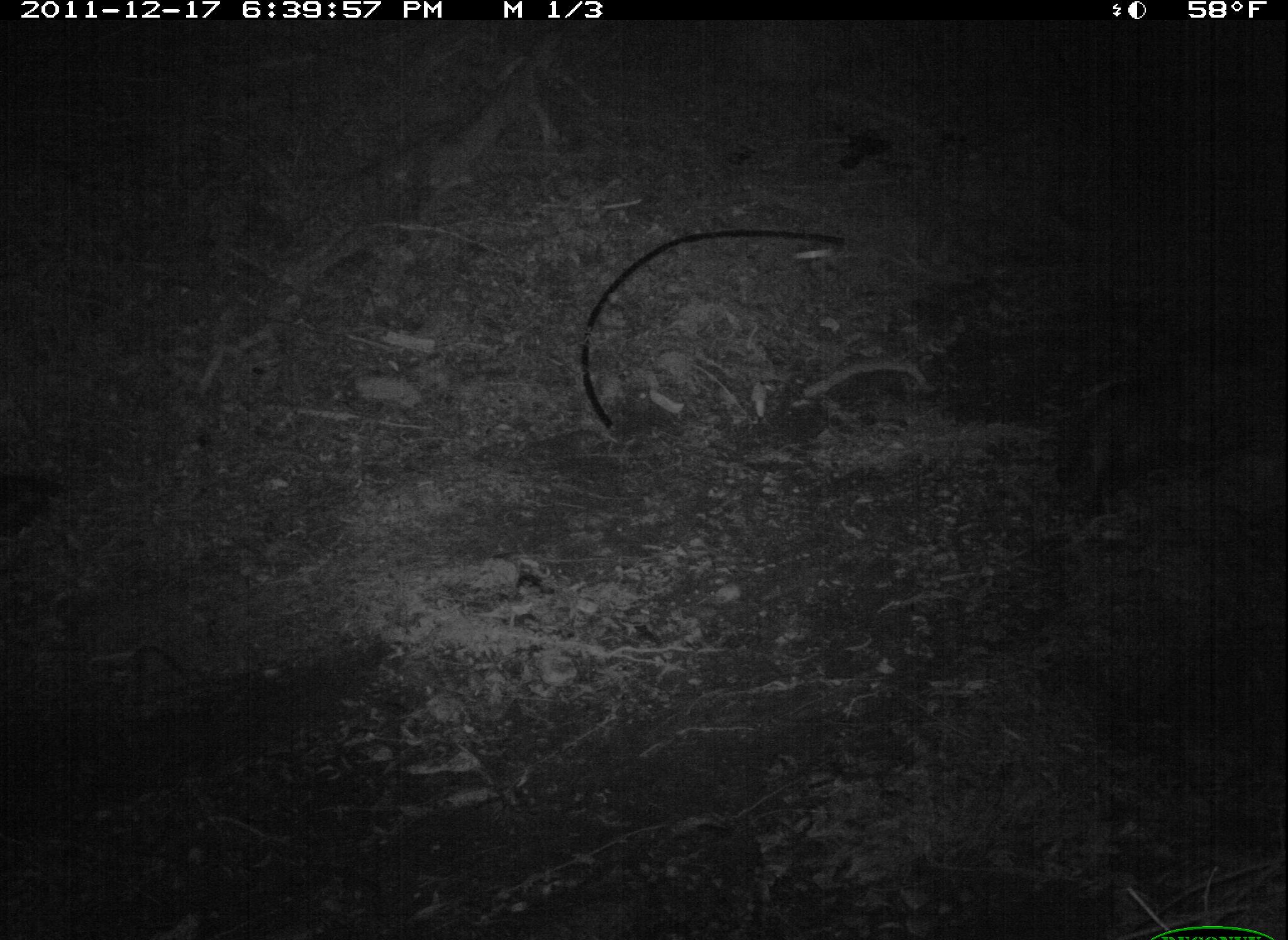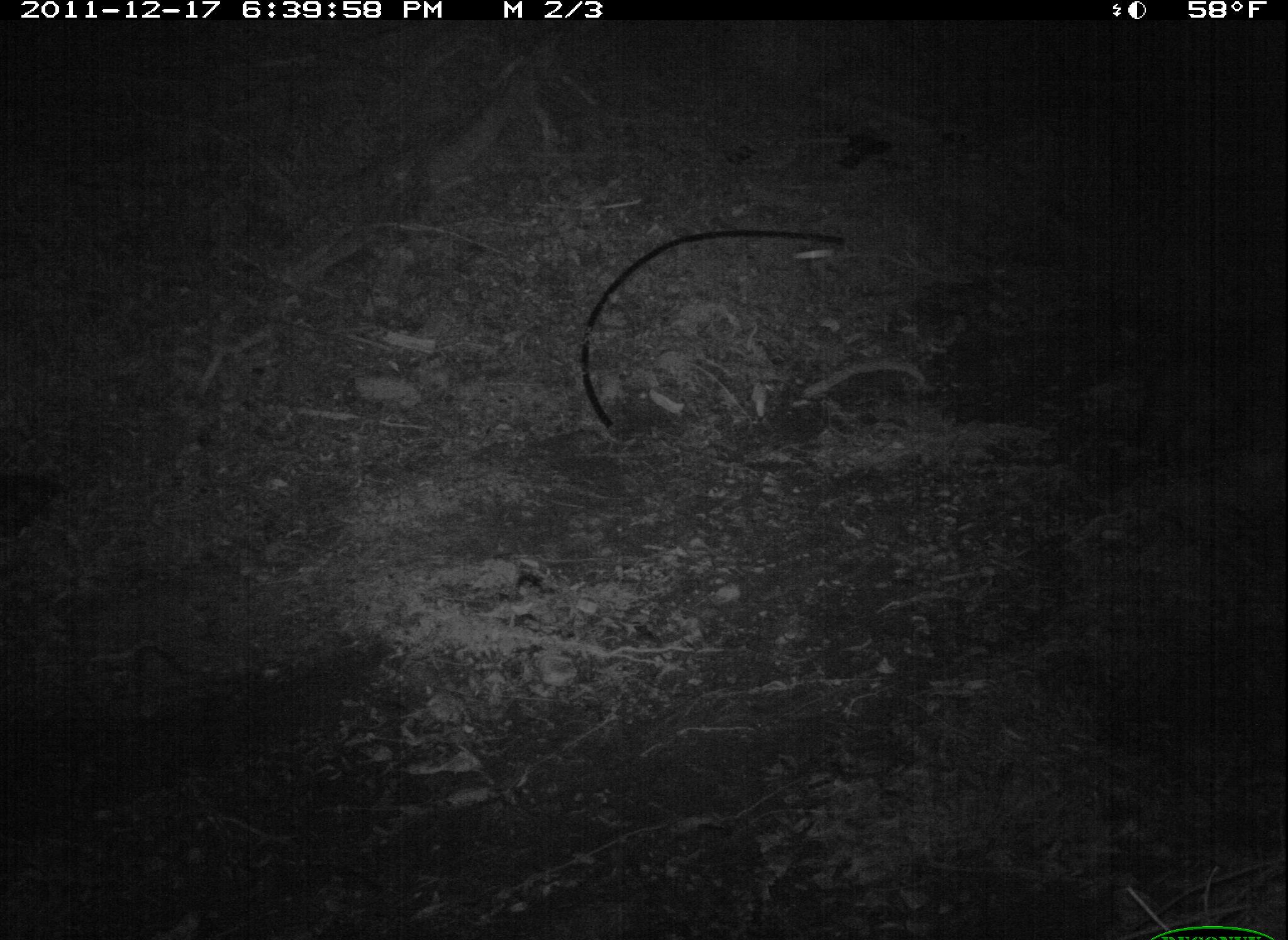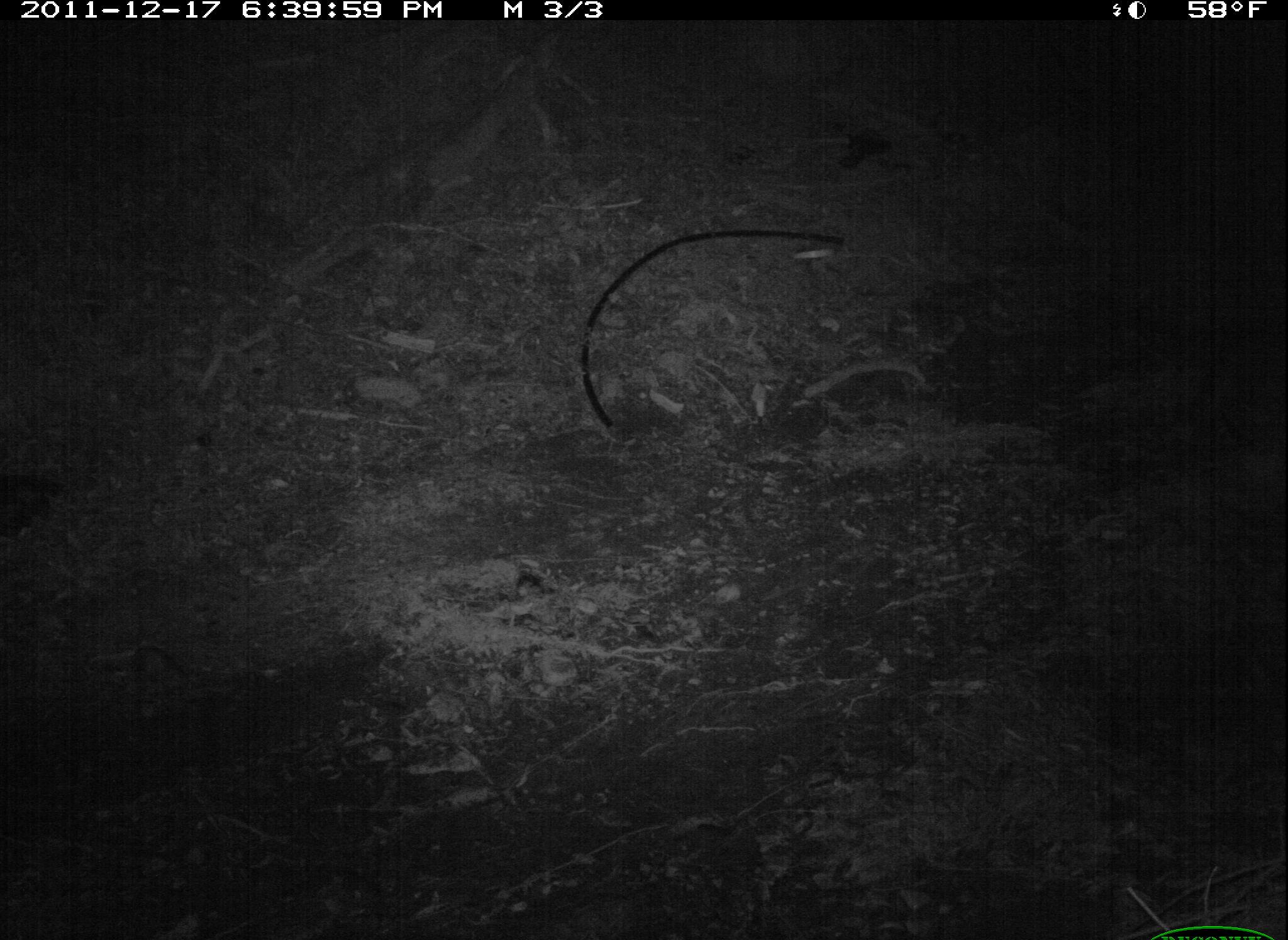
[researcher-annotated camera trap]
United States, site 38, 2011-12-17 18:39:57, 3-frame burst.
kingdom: Animalia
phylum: Chordata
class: Mammalia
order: Carnivora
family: Felidae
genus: Felis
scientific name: Felis catus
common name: cat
Cat (Felis catus).